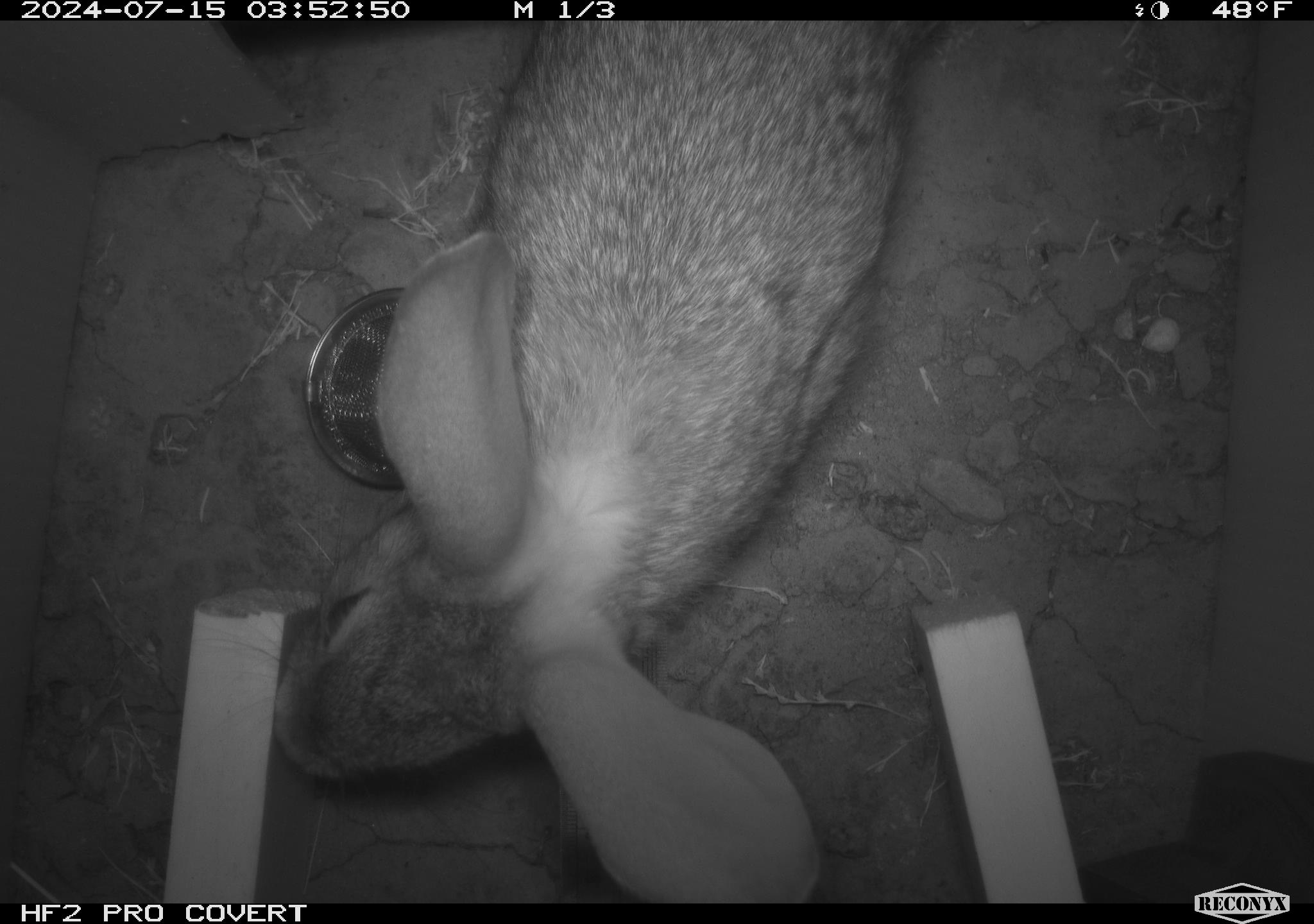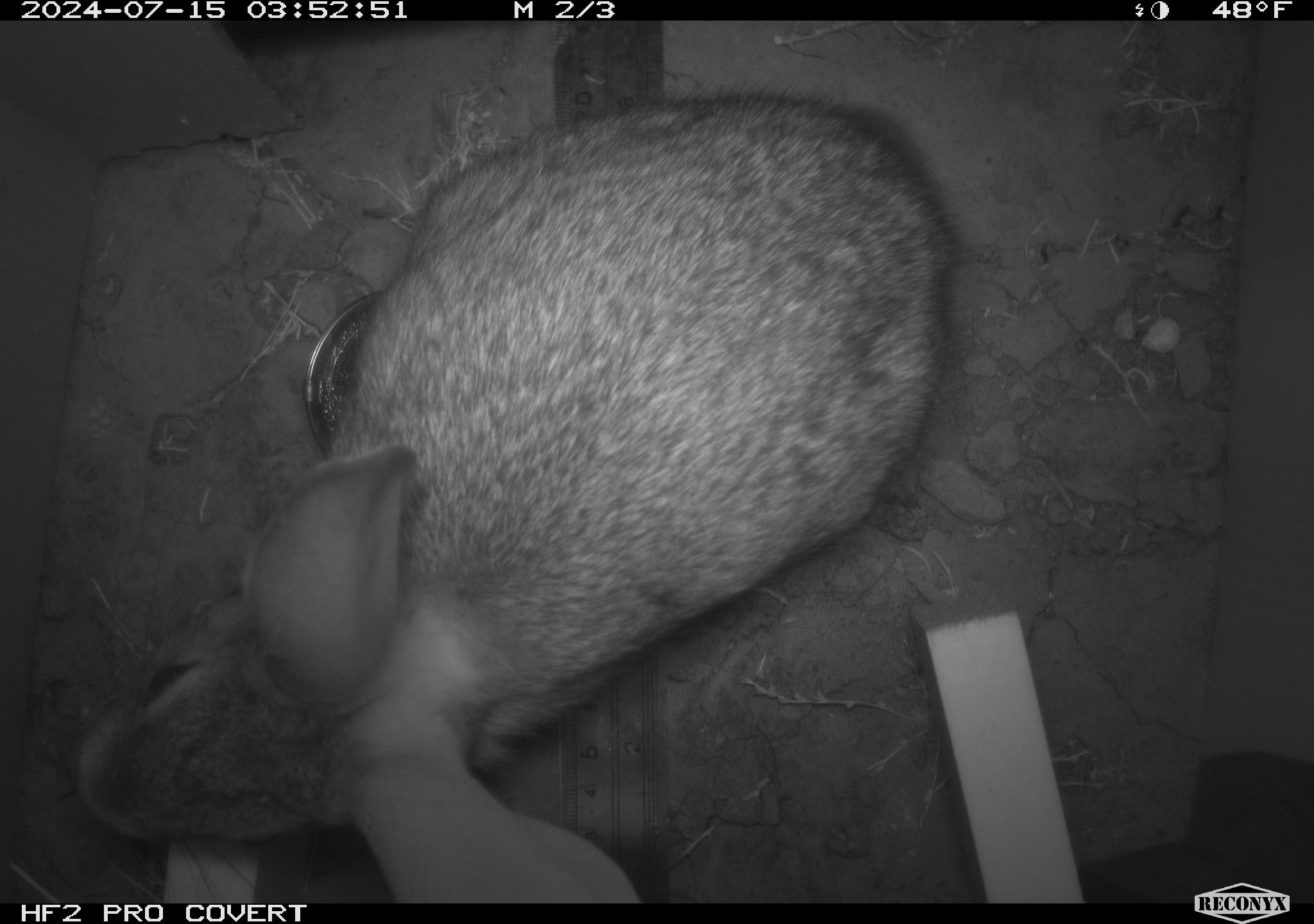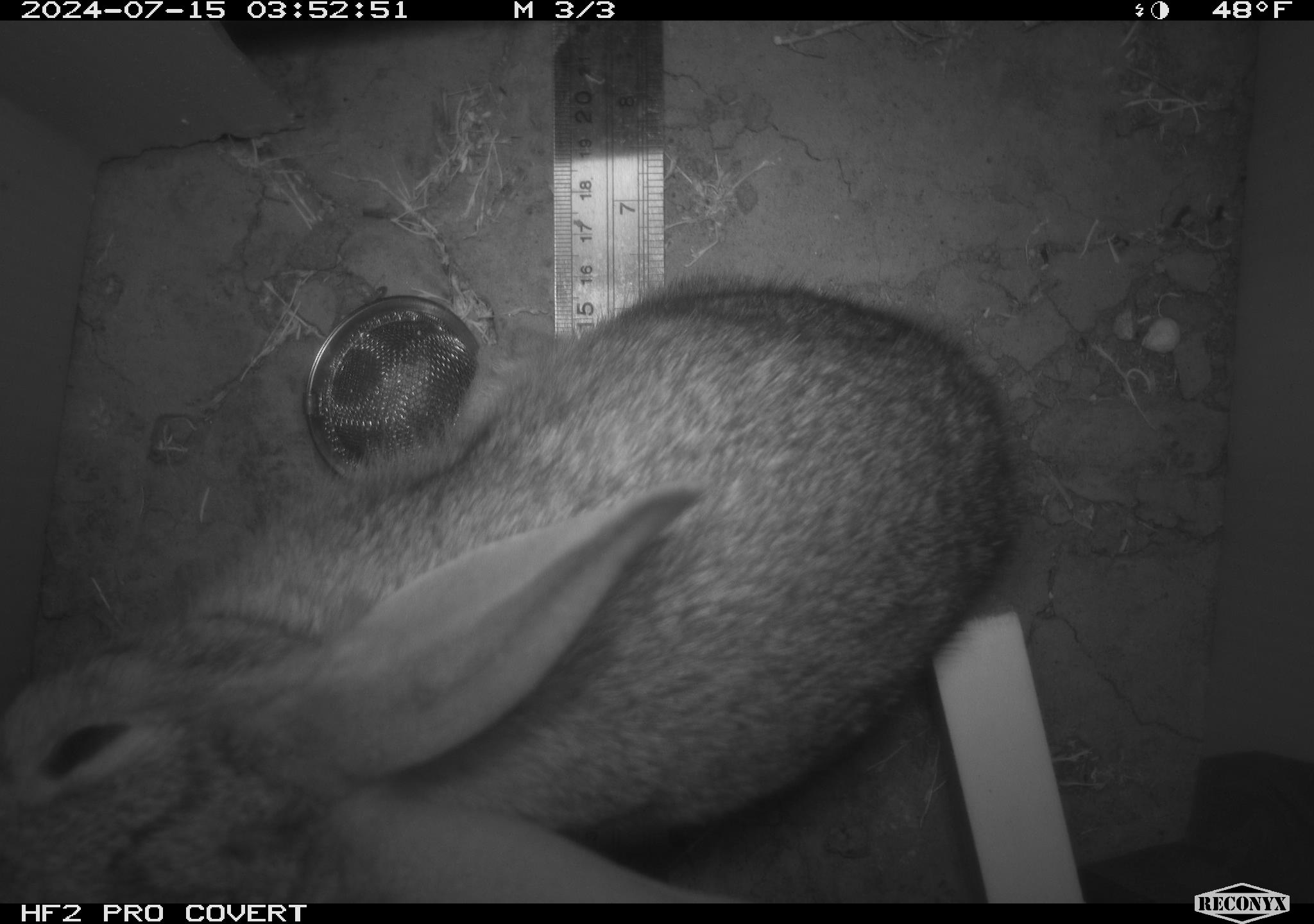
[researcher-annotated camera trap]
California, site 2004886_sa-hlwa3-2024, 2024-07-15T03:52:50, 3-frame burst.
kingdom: Animalia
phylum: Chordata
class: Mammalia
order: Lagomorpha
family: Leporidae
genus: Sylvilagus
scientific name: Sylvilagus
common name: cottontail rabbits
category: sylvilagus species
Sylvilagus species (cottontail rabbits) (Sylvilagus).